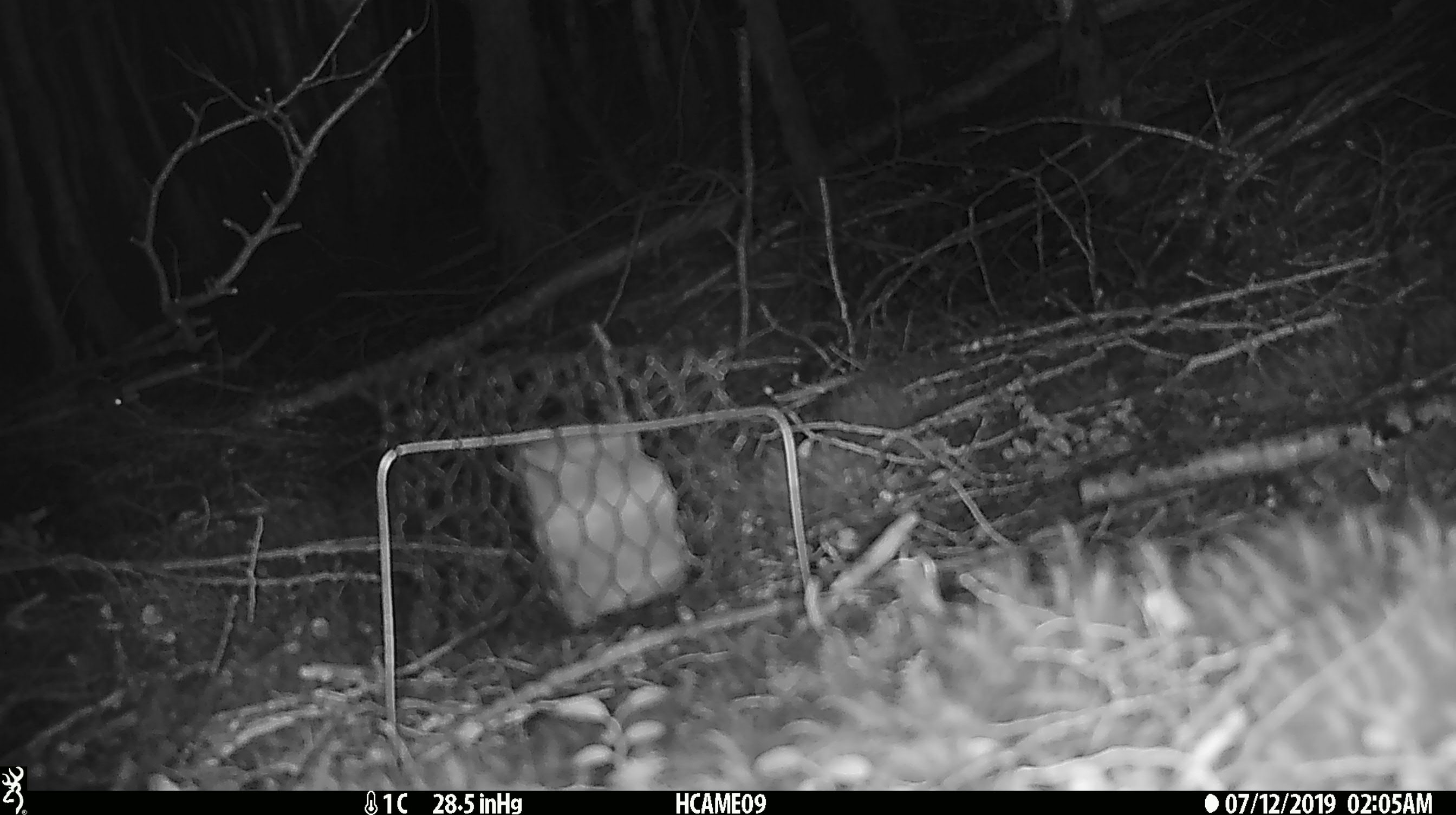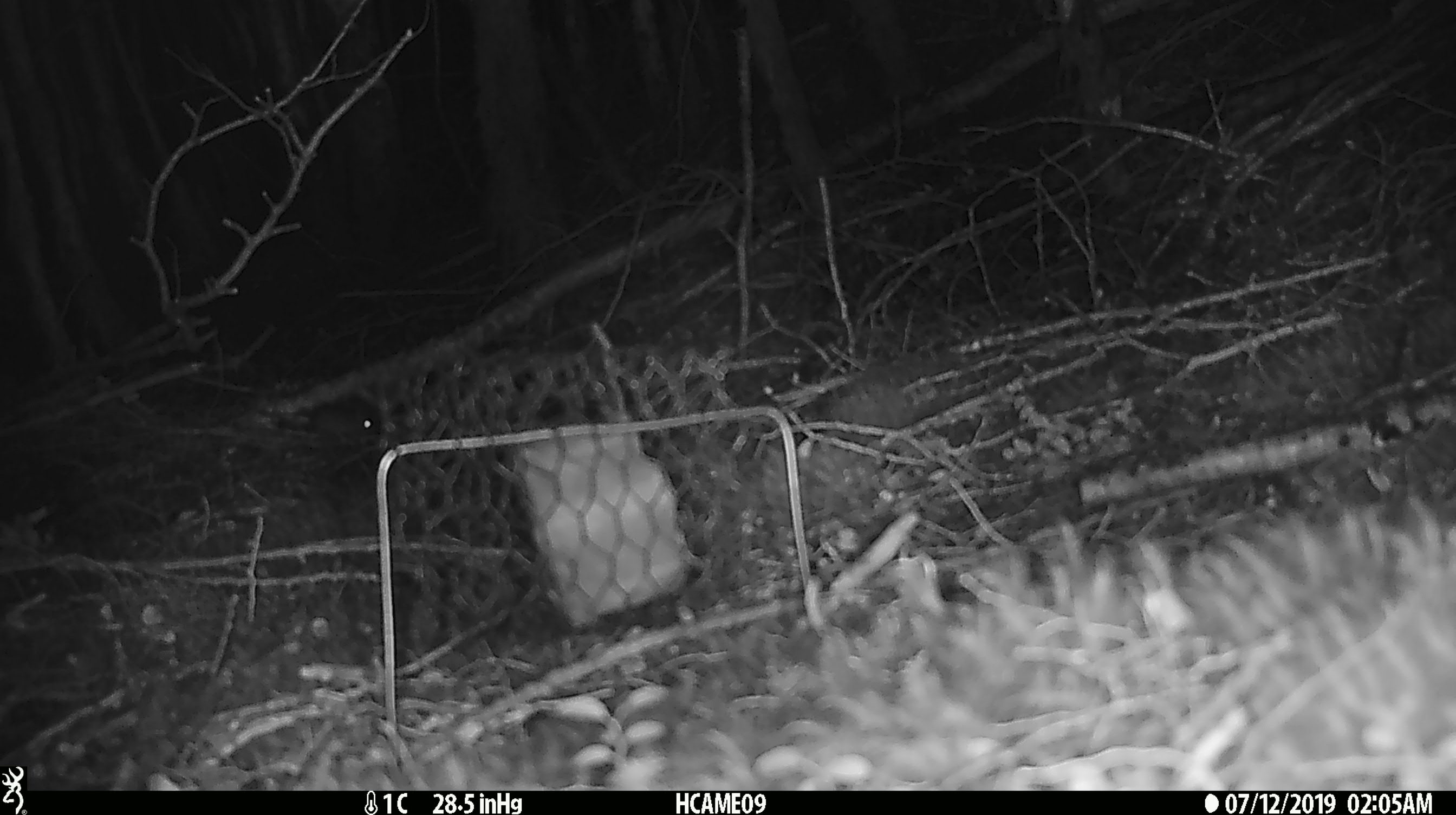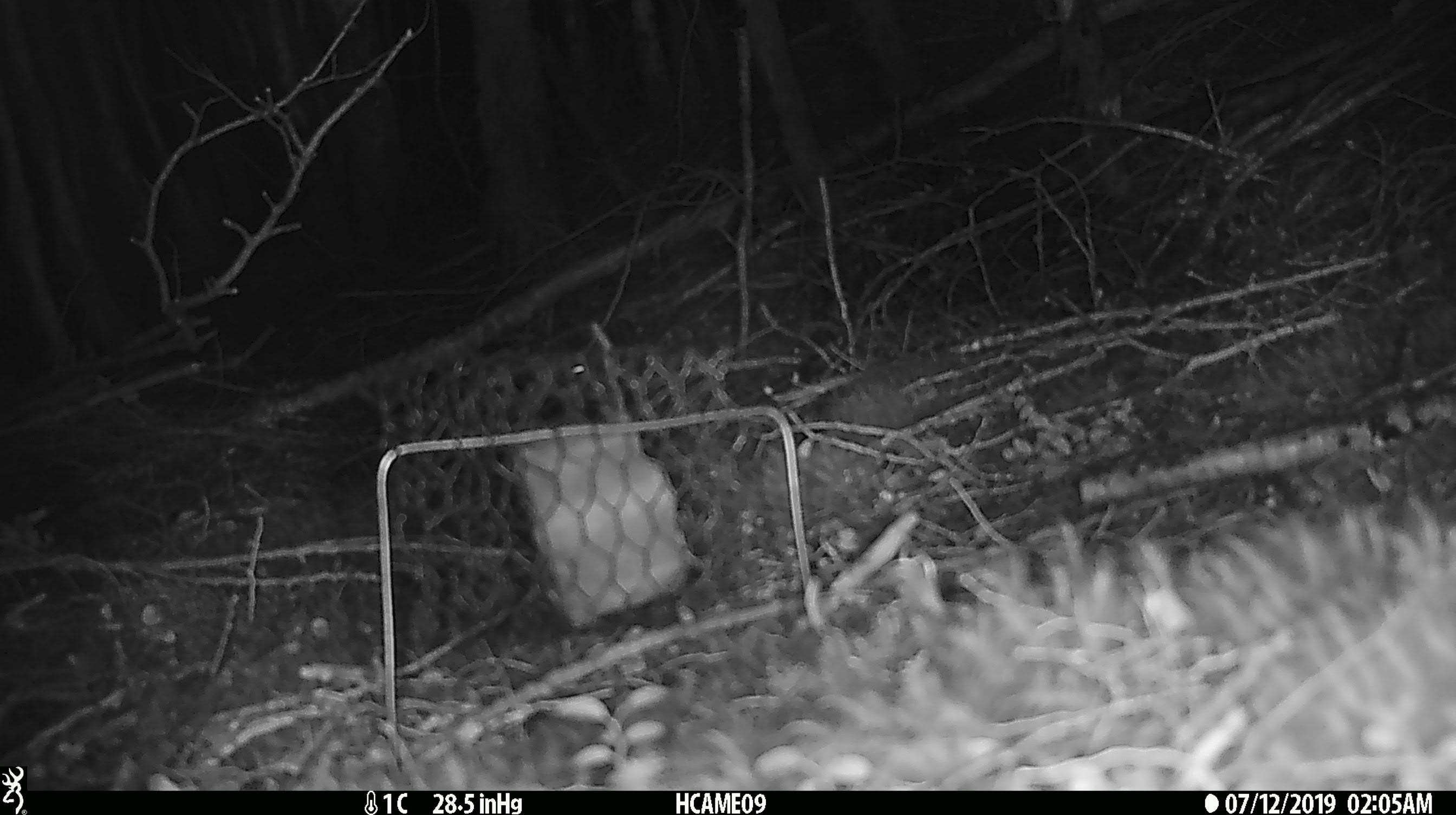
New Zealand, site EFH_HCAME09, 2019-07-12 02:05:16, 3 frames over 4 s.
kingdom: Animalia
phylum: Chordata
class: Mammalia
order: Rodentia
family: Muridae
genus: Mus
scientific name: Mus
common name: mouse